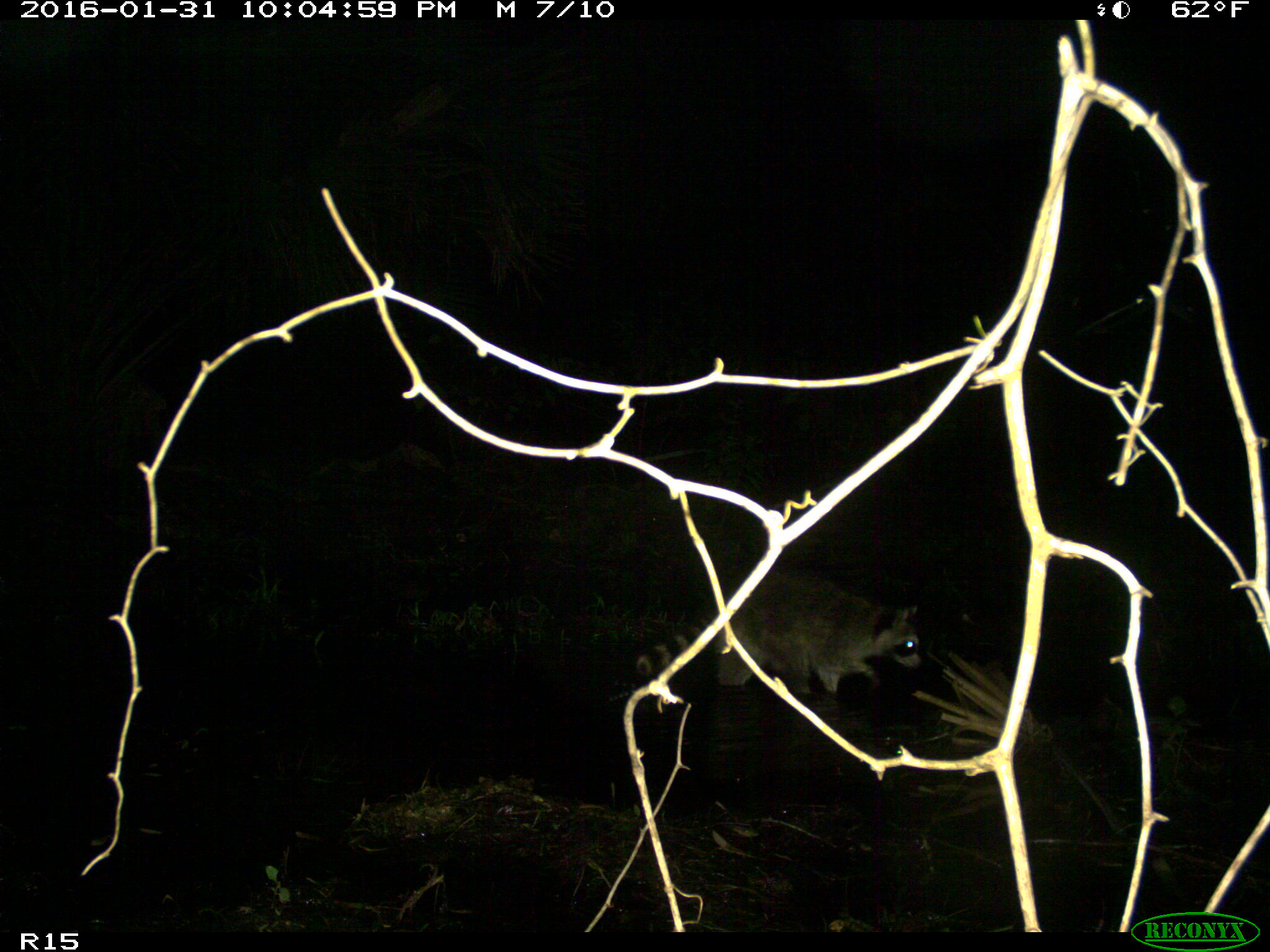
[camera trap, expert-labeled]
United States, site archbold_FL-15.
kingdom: Animalia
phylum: Chordata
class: Mammalia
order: Carnivora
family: Procyonidae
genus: Procyon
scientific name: Procyon lotor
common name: common raccoon